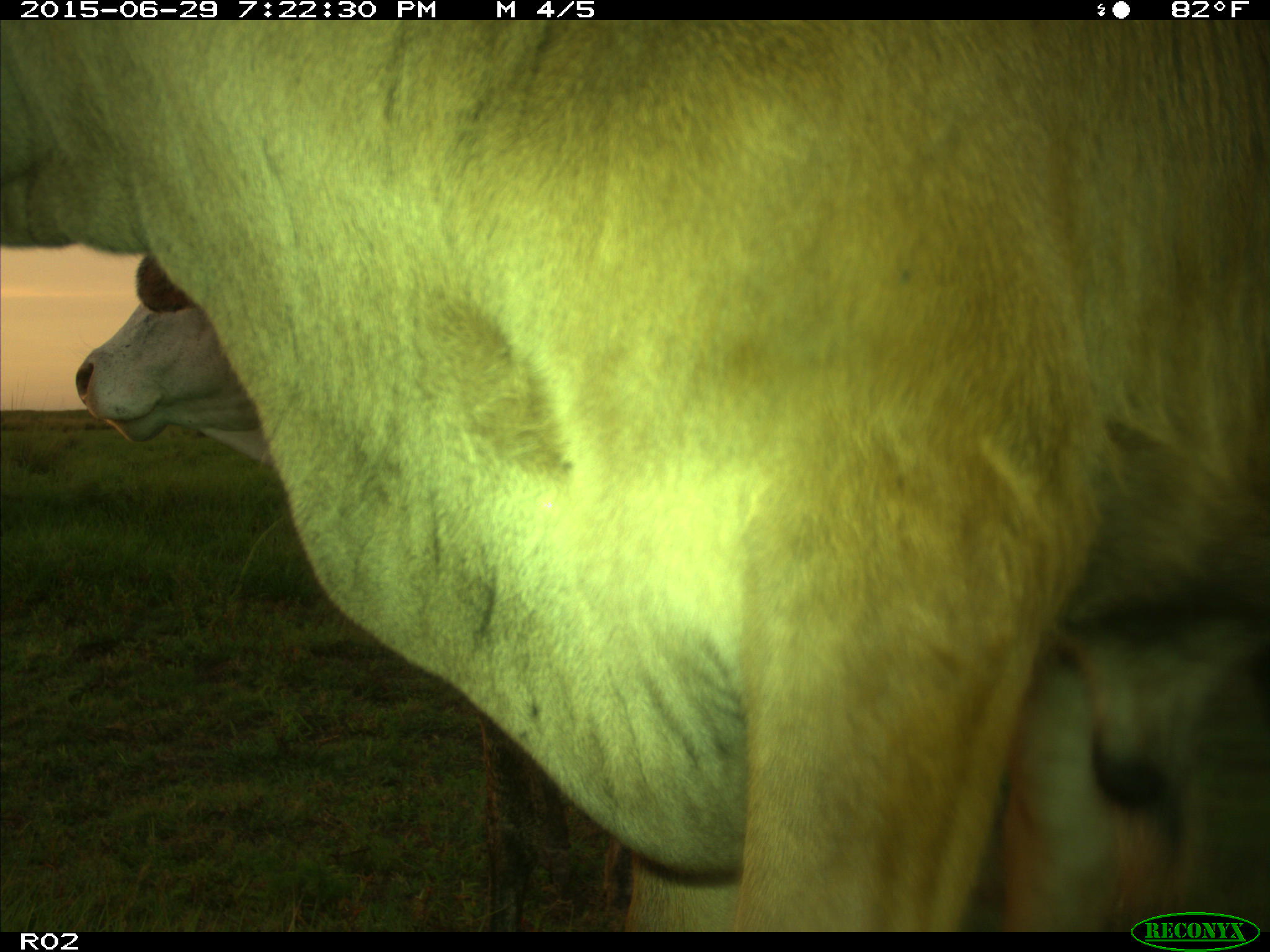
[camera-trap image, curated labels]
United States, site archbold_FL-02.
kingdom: Animalia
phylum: Chordata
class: Mammalia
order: Artiodactyla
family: Bovidae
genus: Bos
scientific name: Bos taurus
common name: domestic cow